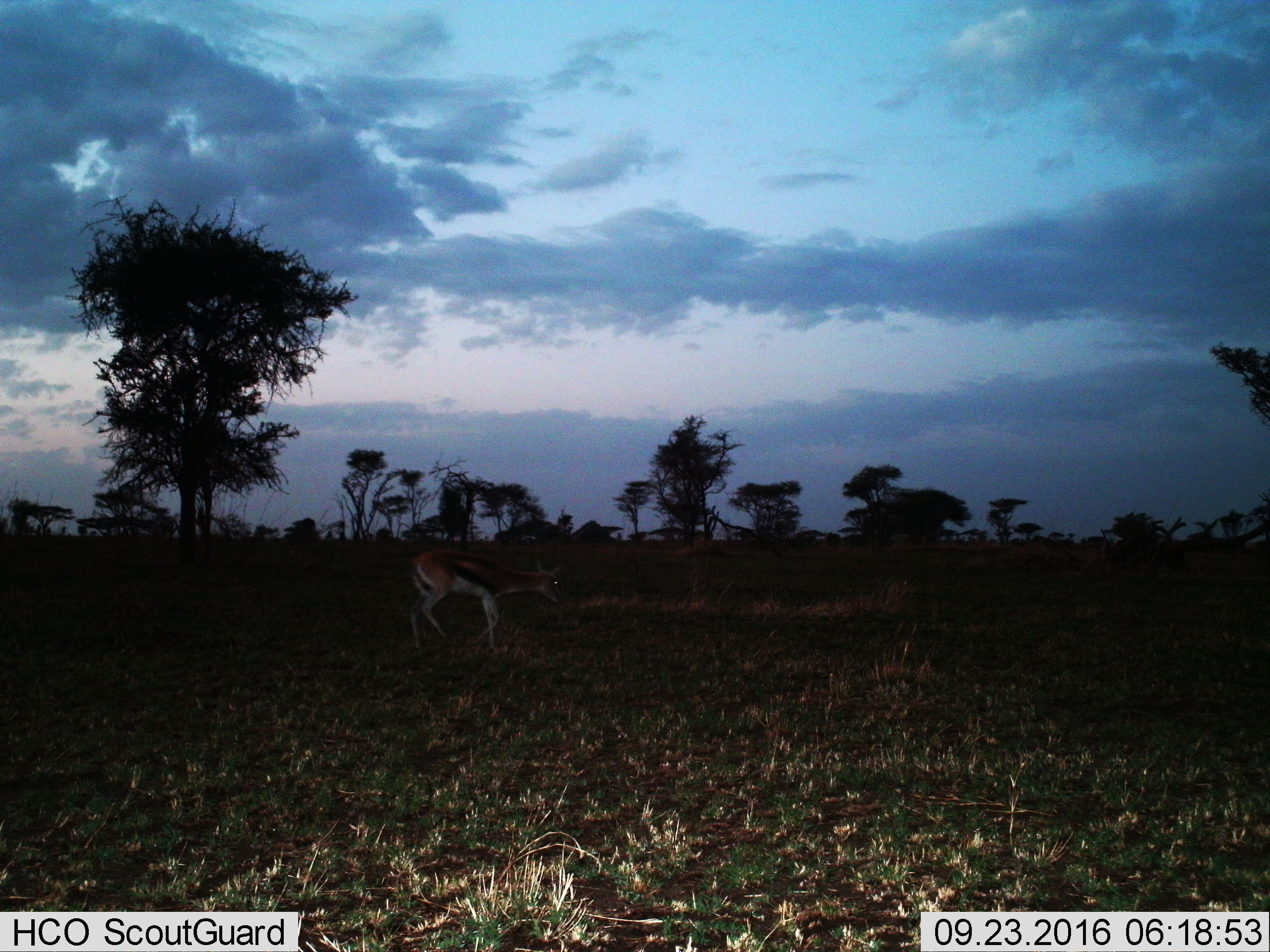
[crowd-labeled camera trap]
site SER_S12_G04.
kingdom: Animalia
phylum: Chordata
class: Mammalia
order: Artiodactyla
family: Bovidae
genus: Eudorcas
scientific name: Eudorcas thomsonii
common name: thomson's gazelle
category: gazellethomsons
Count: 1.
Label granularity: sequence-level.